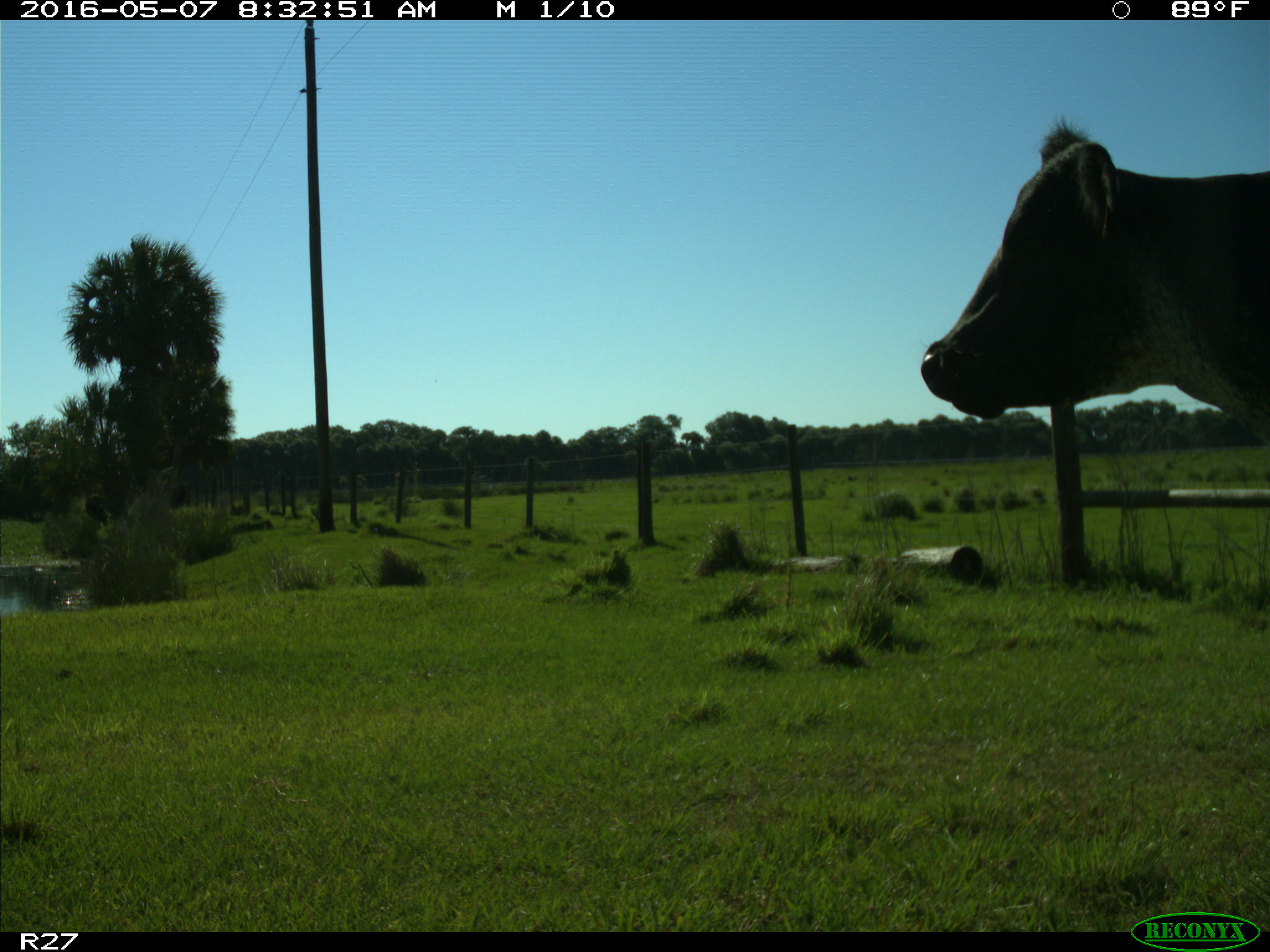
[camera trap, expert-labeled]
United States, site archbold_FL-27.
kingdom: Animalia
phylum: Chordata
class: Mammalia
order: Artiodactyla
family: Bovidae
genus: Bos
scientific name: Bos taurus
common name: domestic cow